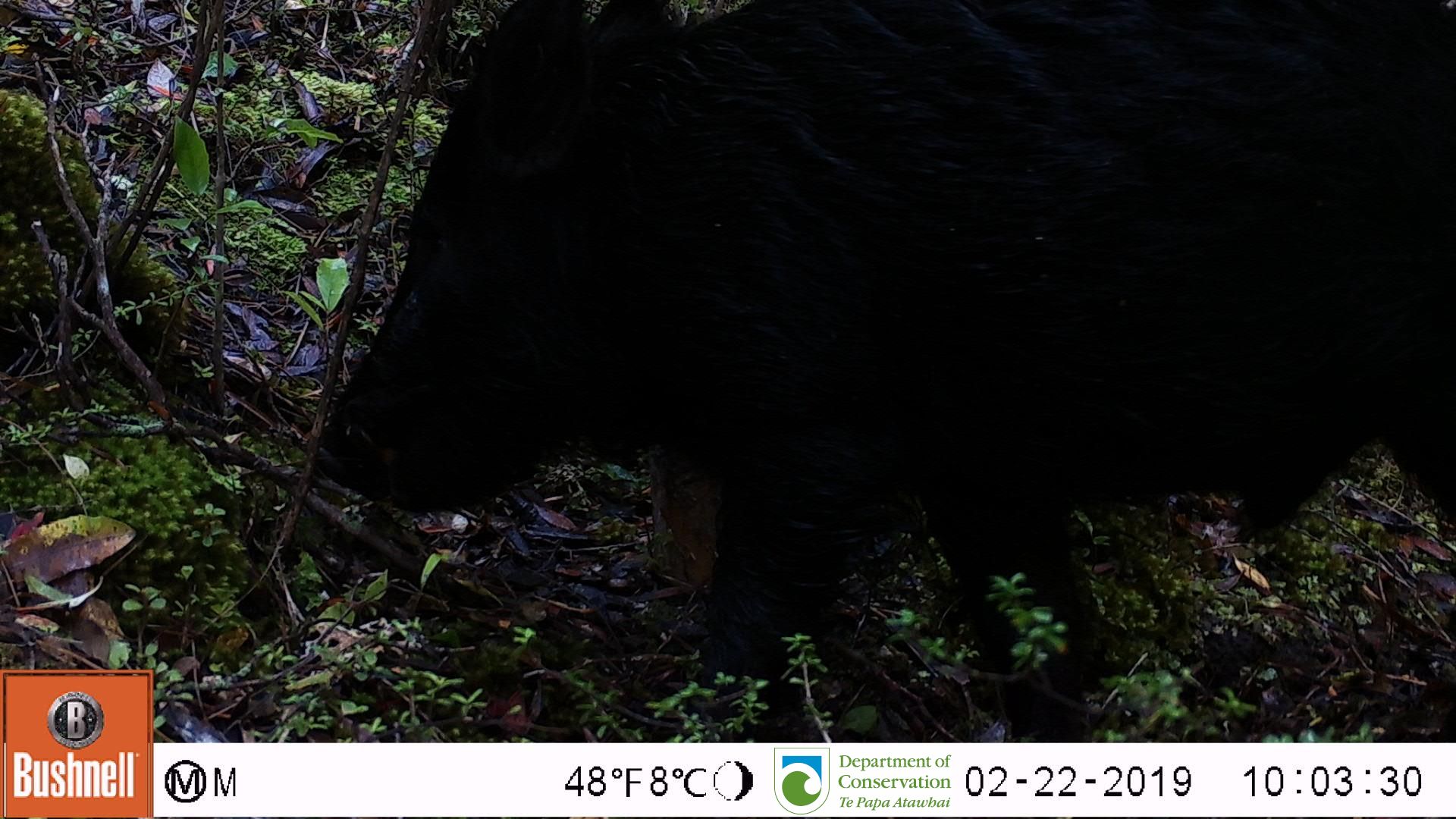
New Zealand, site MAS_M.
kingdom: Animalia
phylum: Chordata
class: Mammalia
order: Artiodactyla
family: Suidae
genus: Sus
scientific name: Sus scrofa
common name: pig